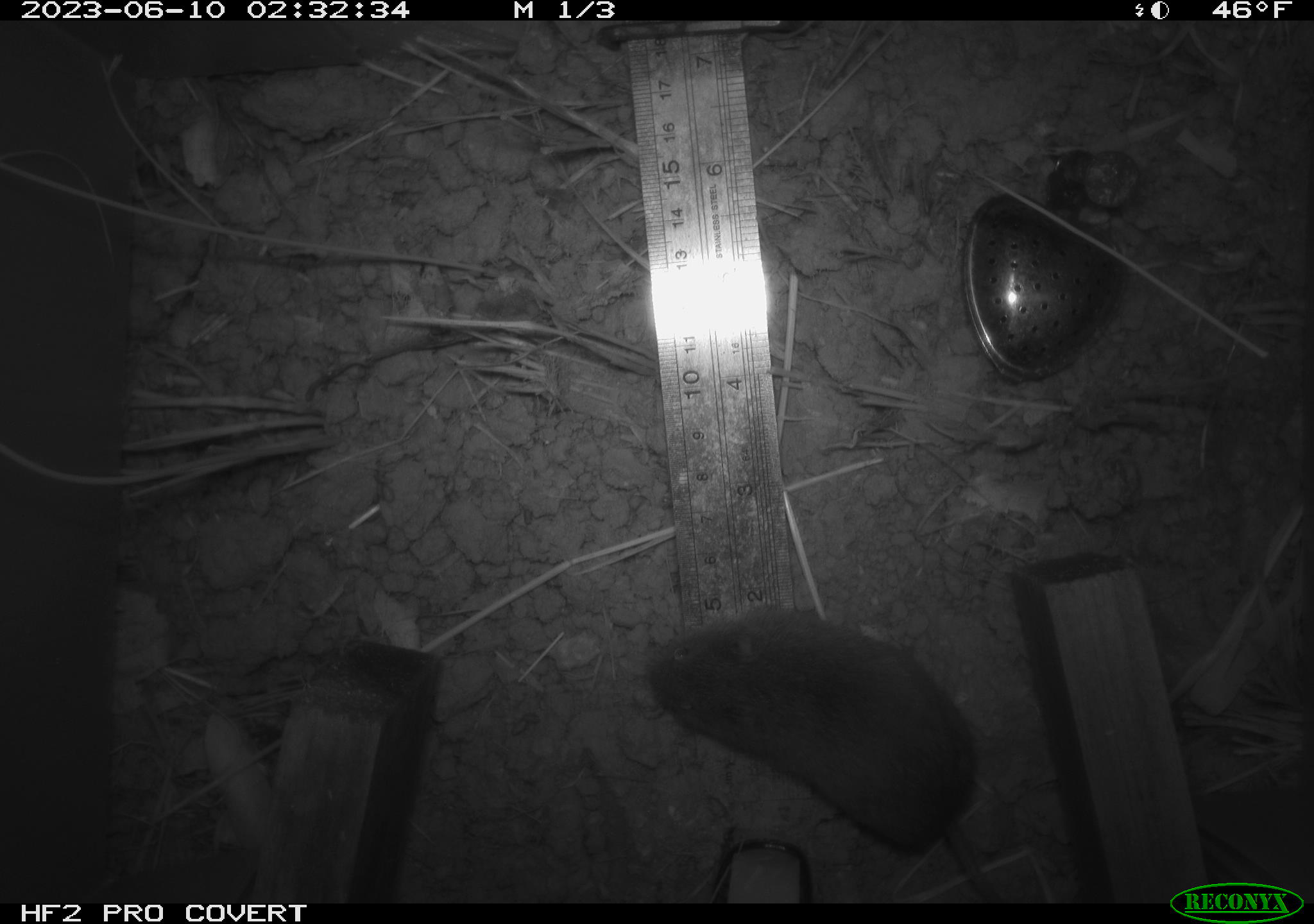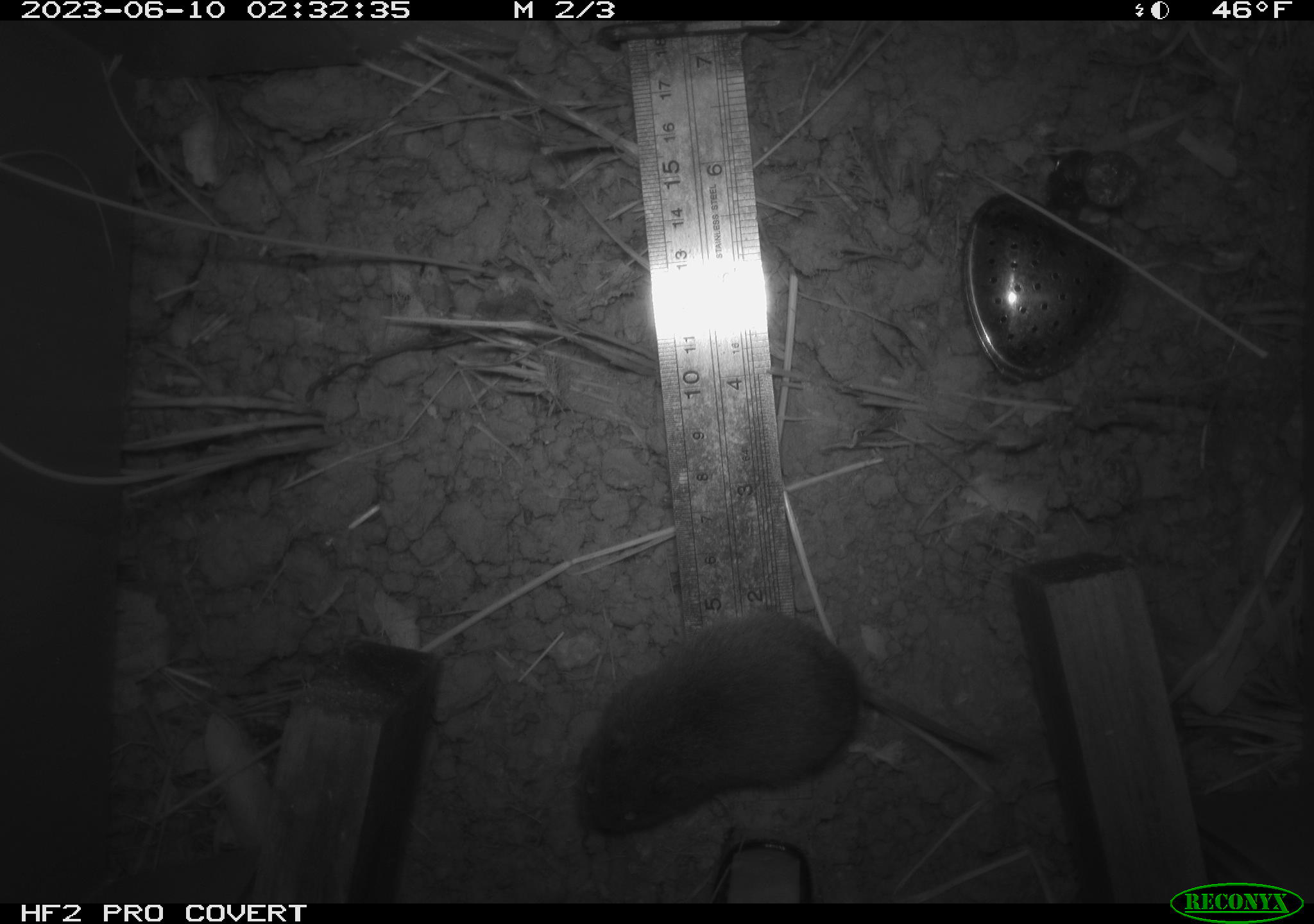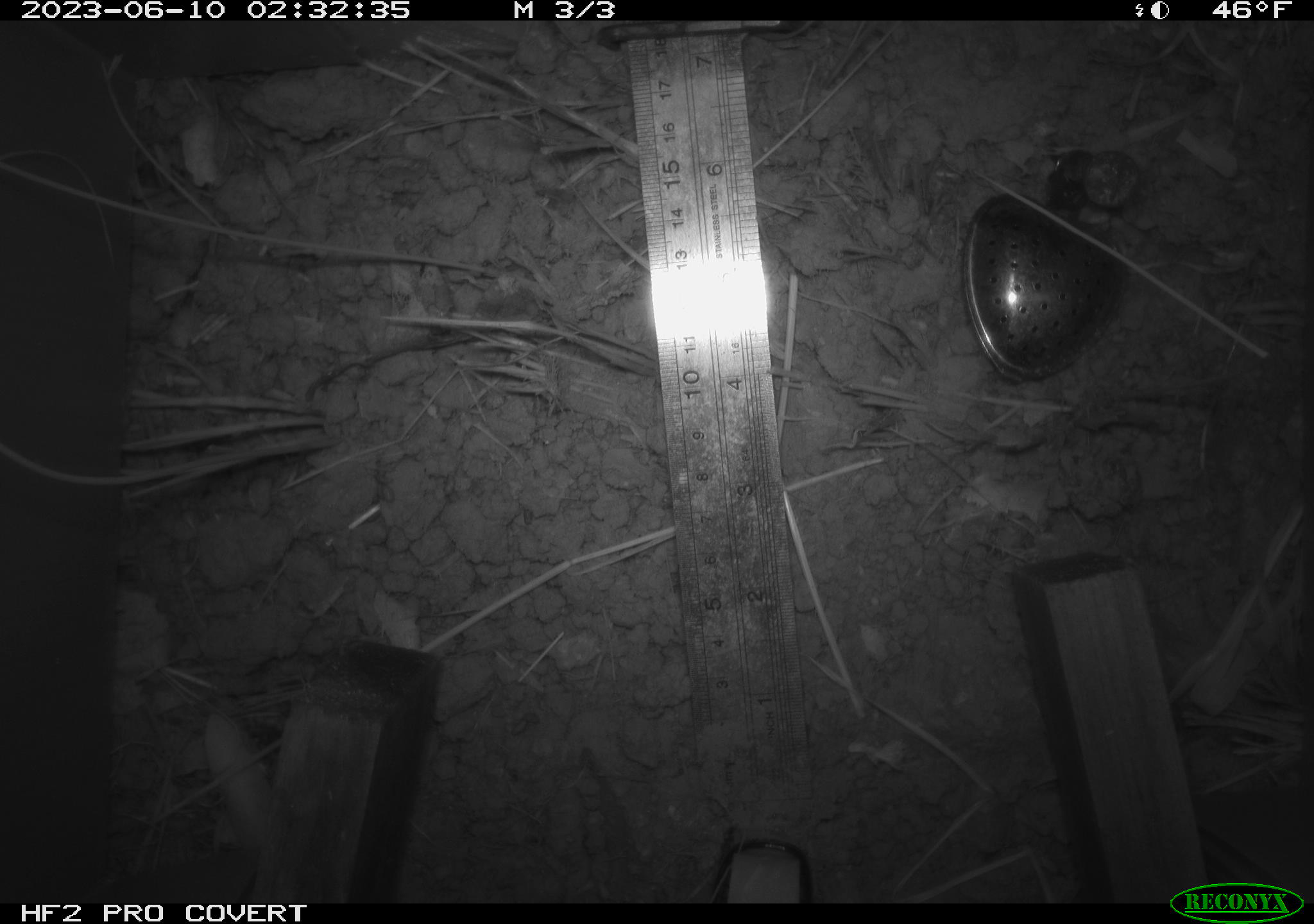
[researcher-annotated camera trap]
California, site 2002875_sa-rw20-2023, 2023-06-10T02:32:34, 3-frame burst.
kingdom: Animalia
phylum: Chordata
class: Mammalia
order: Rodentia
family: Cricetidae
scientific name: Arvicolinae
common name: voles, lemmings, and muskrats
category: arvicolinae subfamily